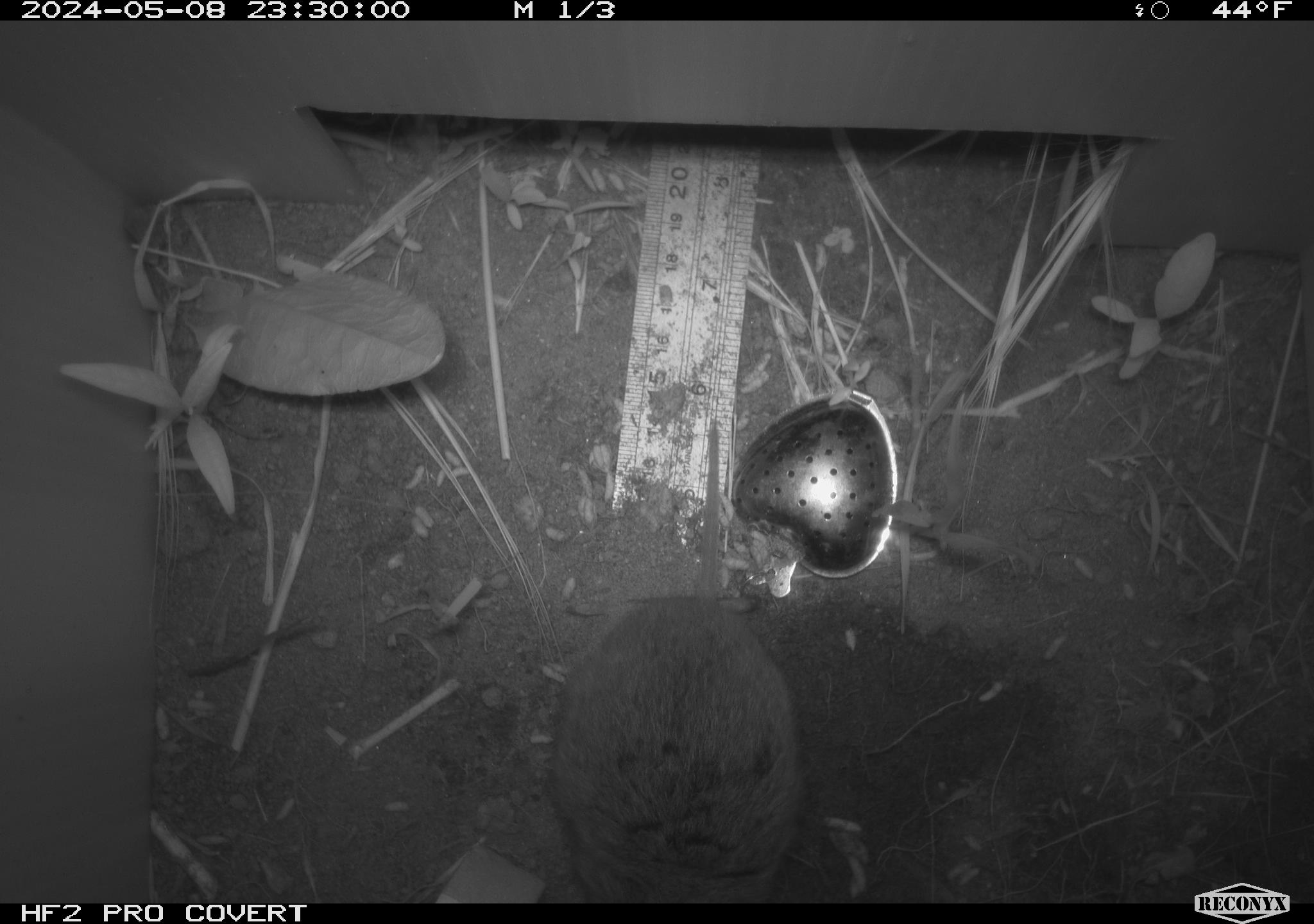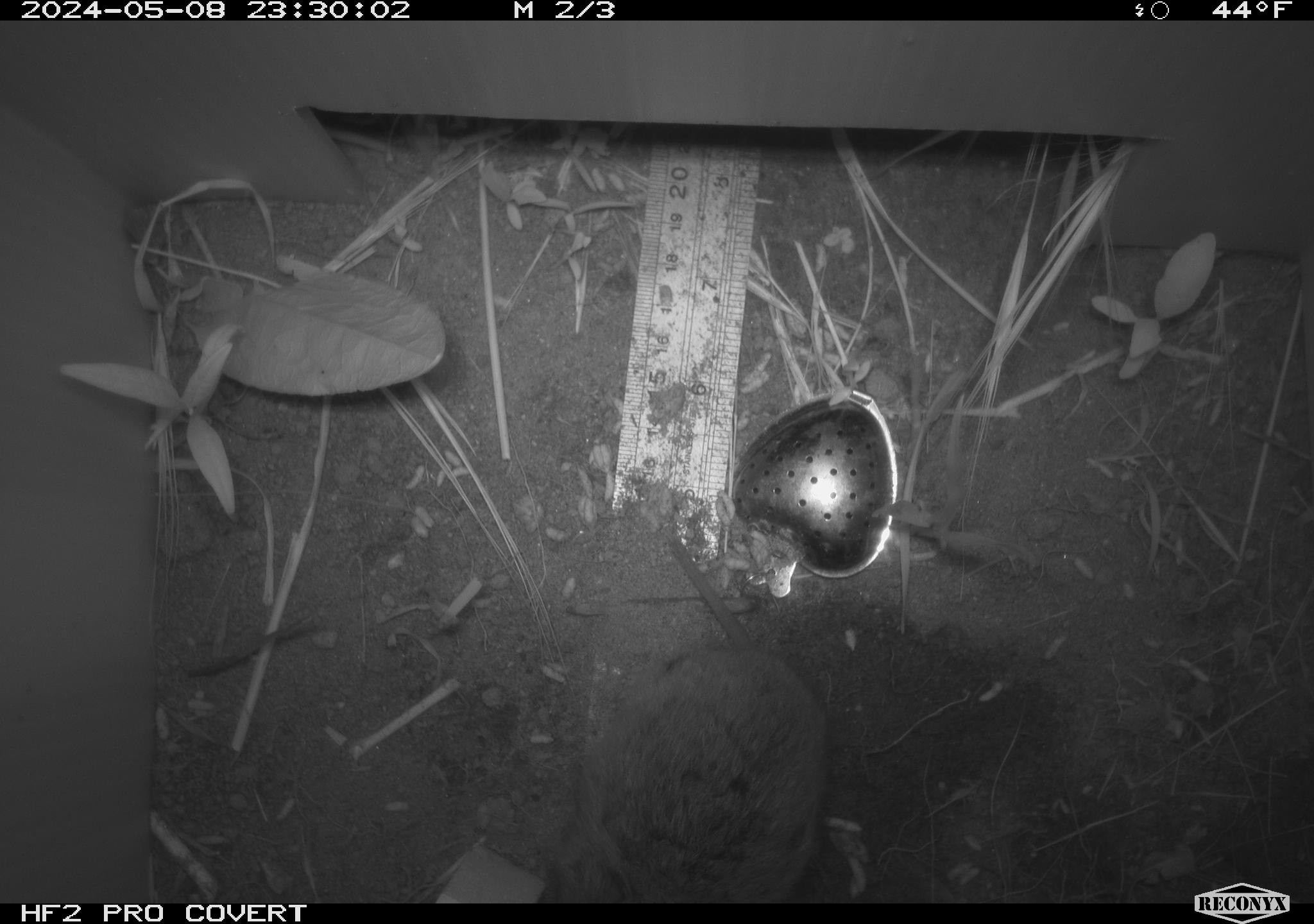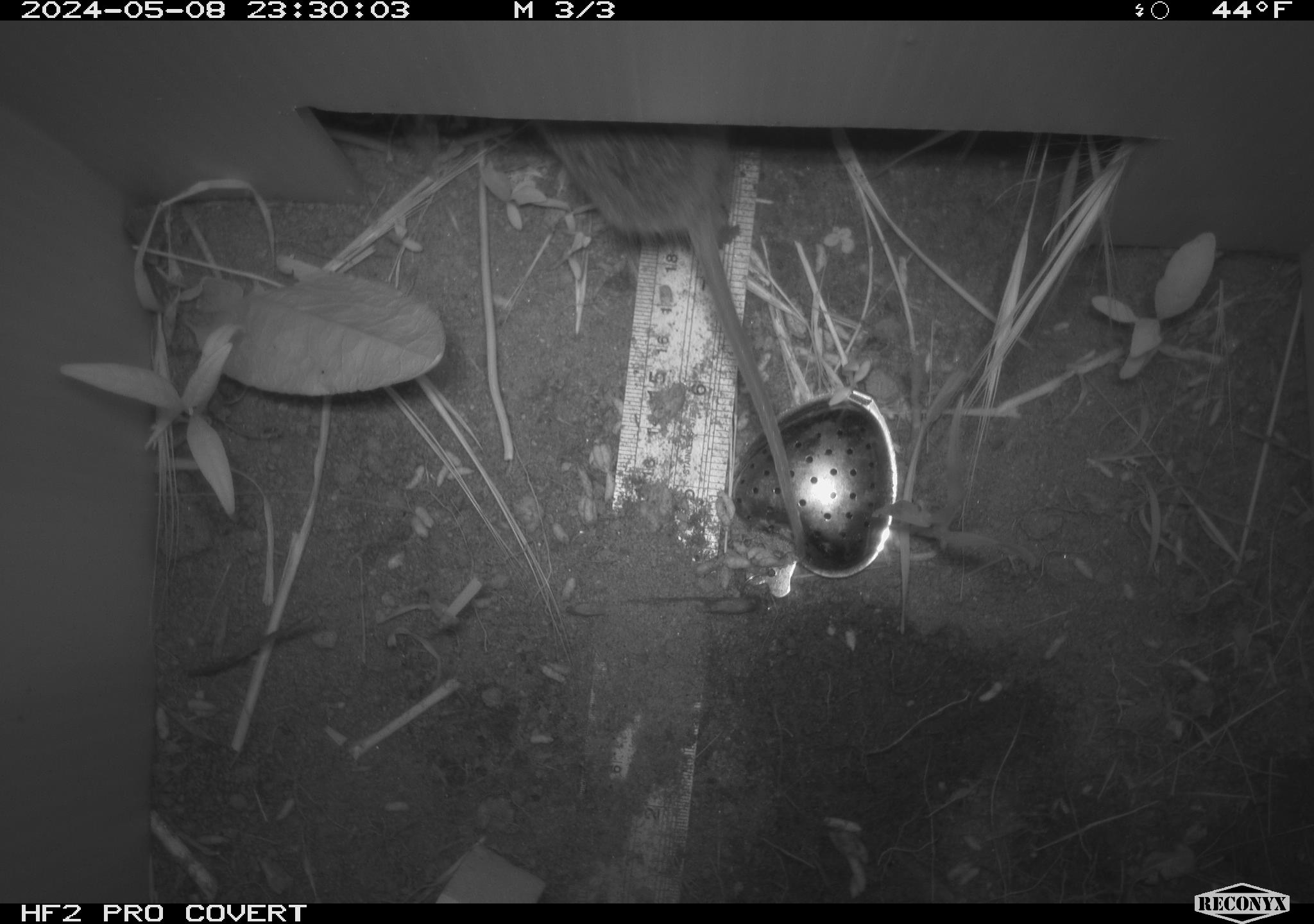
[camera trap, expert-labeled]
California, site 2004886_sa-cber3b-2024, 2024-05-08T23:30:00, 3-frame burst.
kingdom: Animalia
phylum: Chordata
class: Mammalia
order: Rodentia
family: Cricetidae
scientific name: Arvicolinae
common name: voles, lemmings, and muskrats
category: arvicolinae subfamily